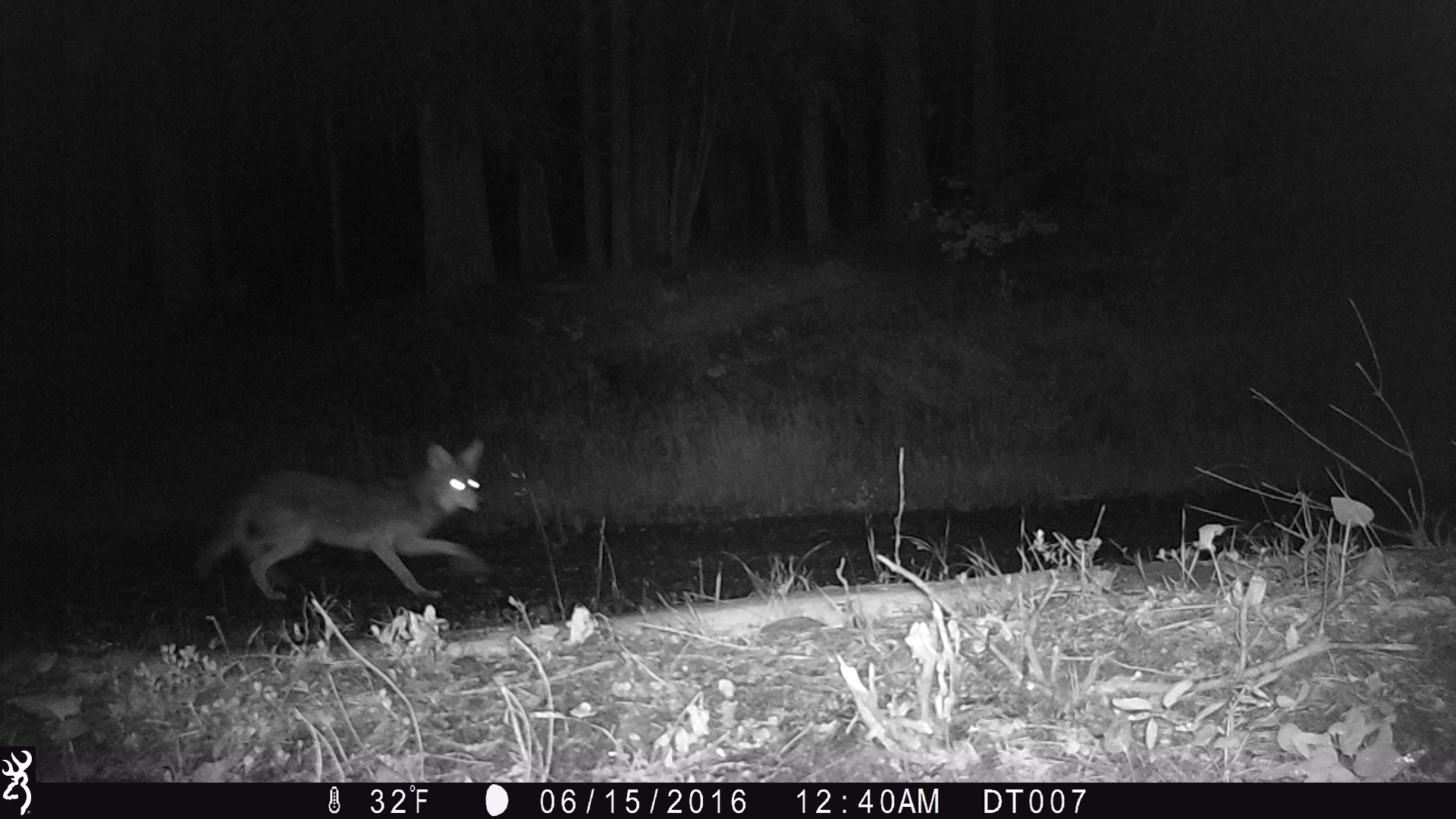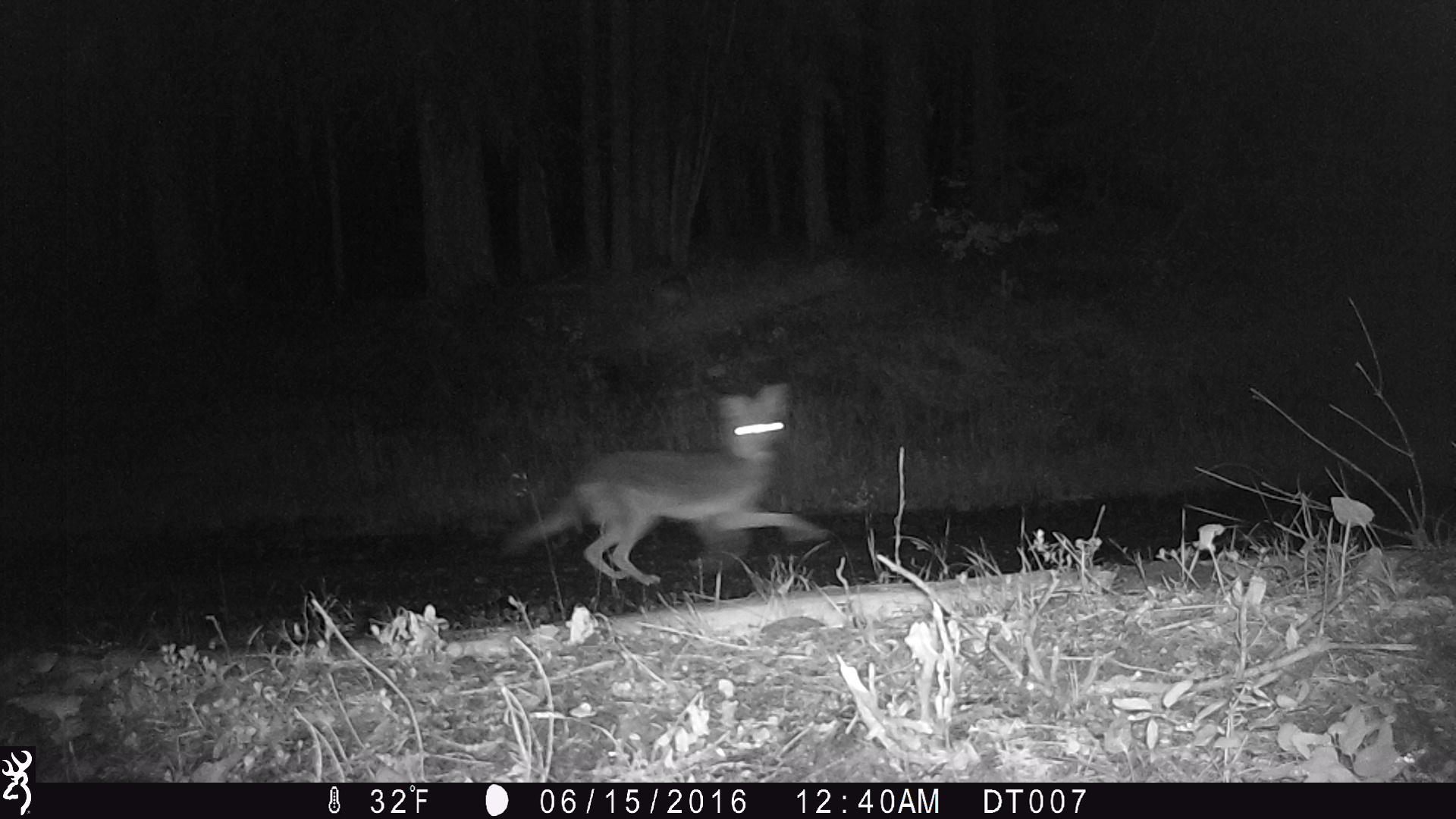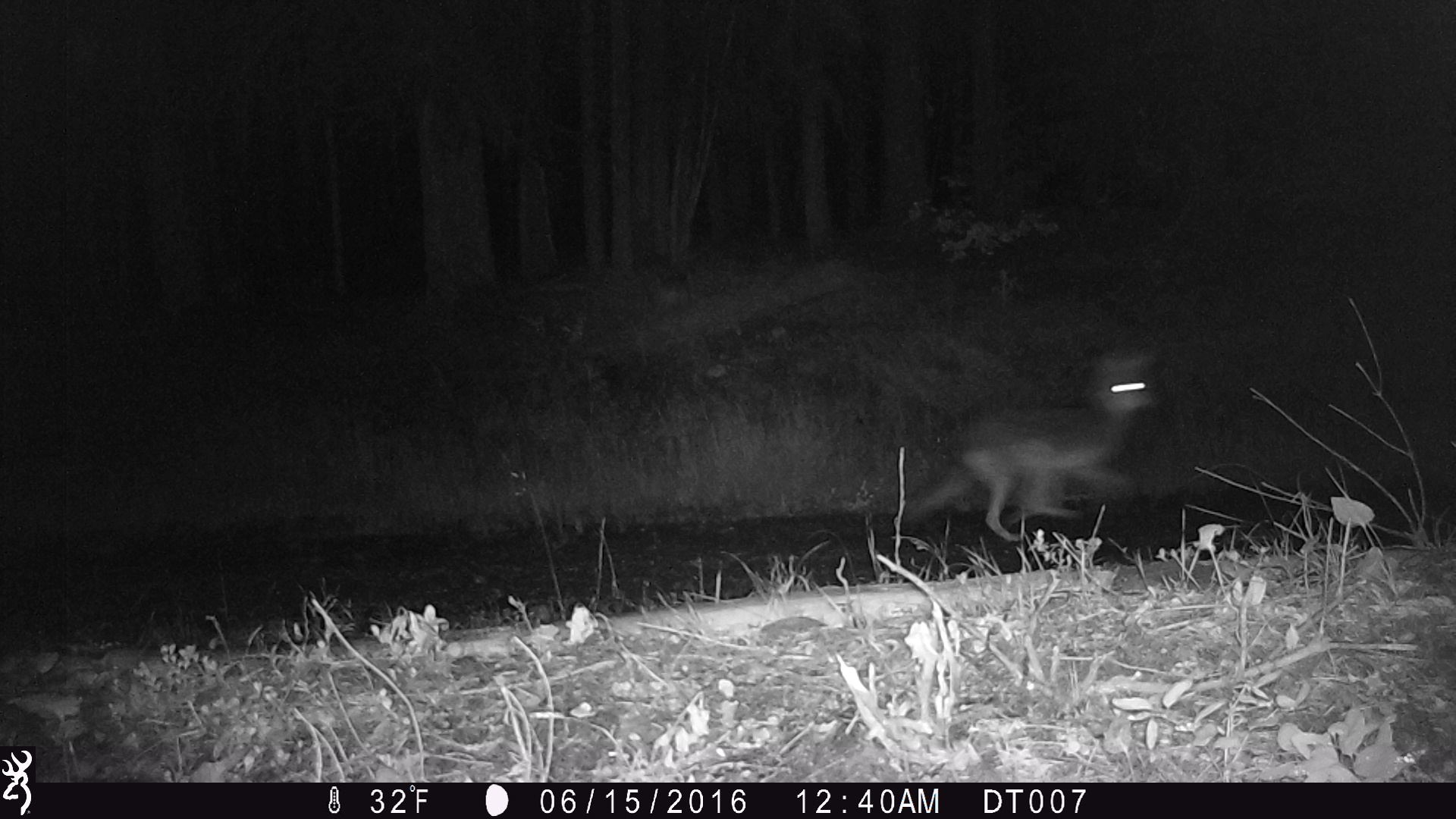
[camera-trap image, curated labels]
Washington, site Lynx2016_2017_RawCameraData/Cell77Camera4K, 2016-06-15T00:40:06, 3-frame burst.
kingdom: Animalia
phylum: Chordata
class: Mammalia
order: Carnivora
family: Canidae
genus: Canis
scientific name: Canis latrans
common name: coyote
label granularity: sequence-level